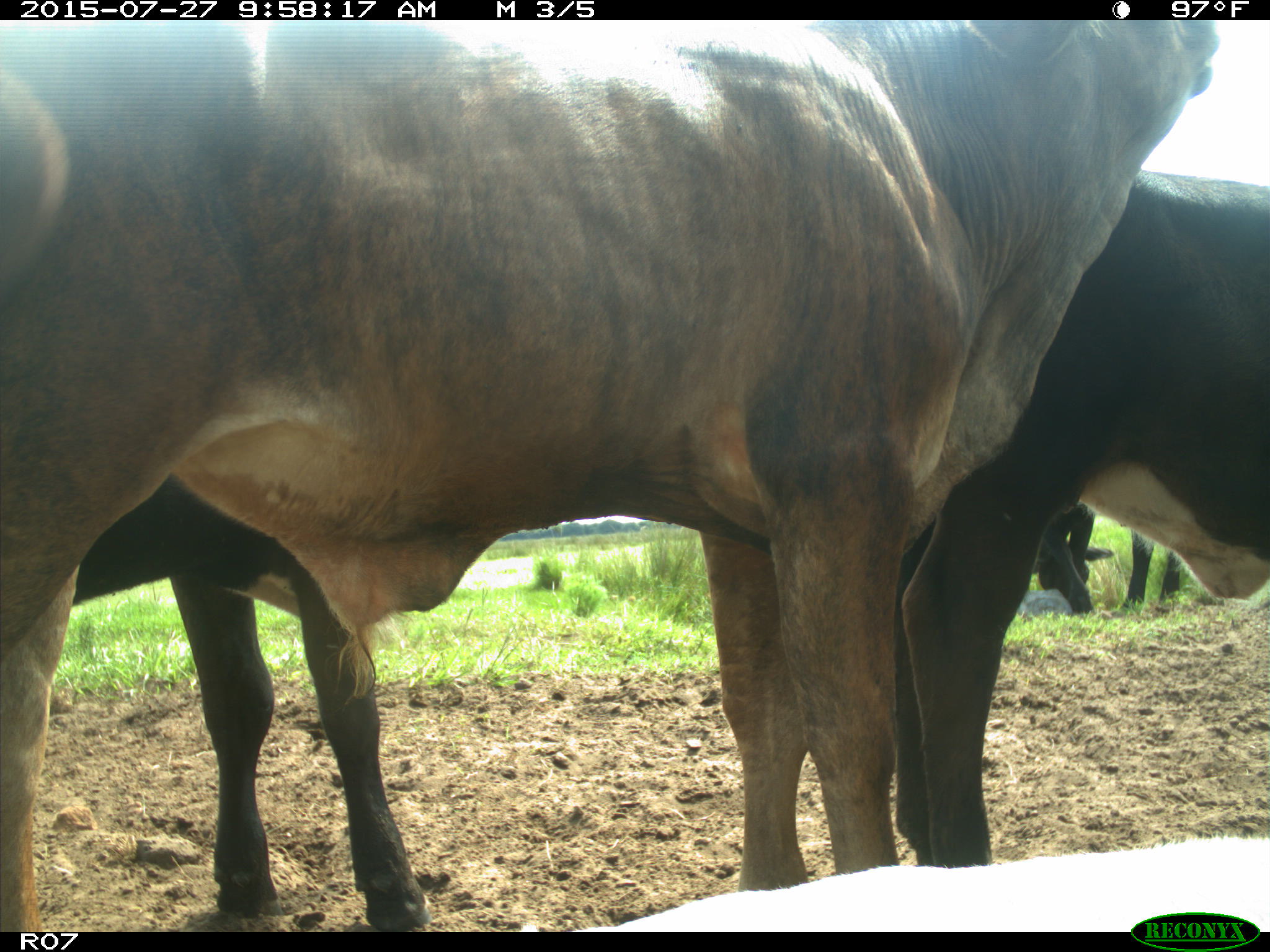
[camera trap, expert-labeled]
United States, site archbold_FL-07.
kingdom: Animalia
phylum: Chordata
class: Mammalia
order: Artiodactyla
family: Bovidae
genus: Bos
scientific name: Bos taurus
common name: domestic cow